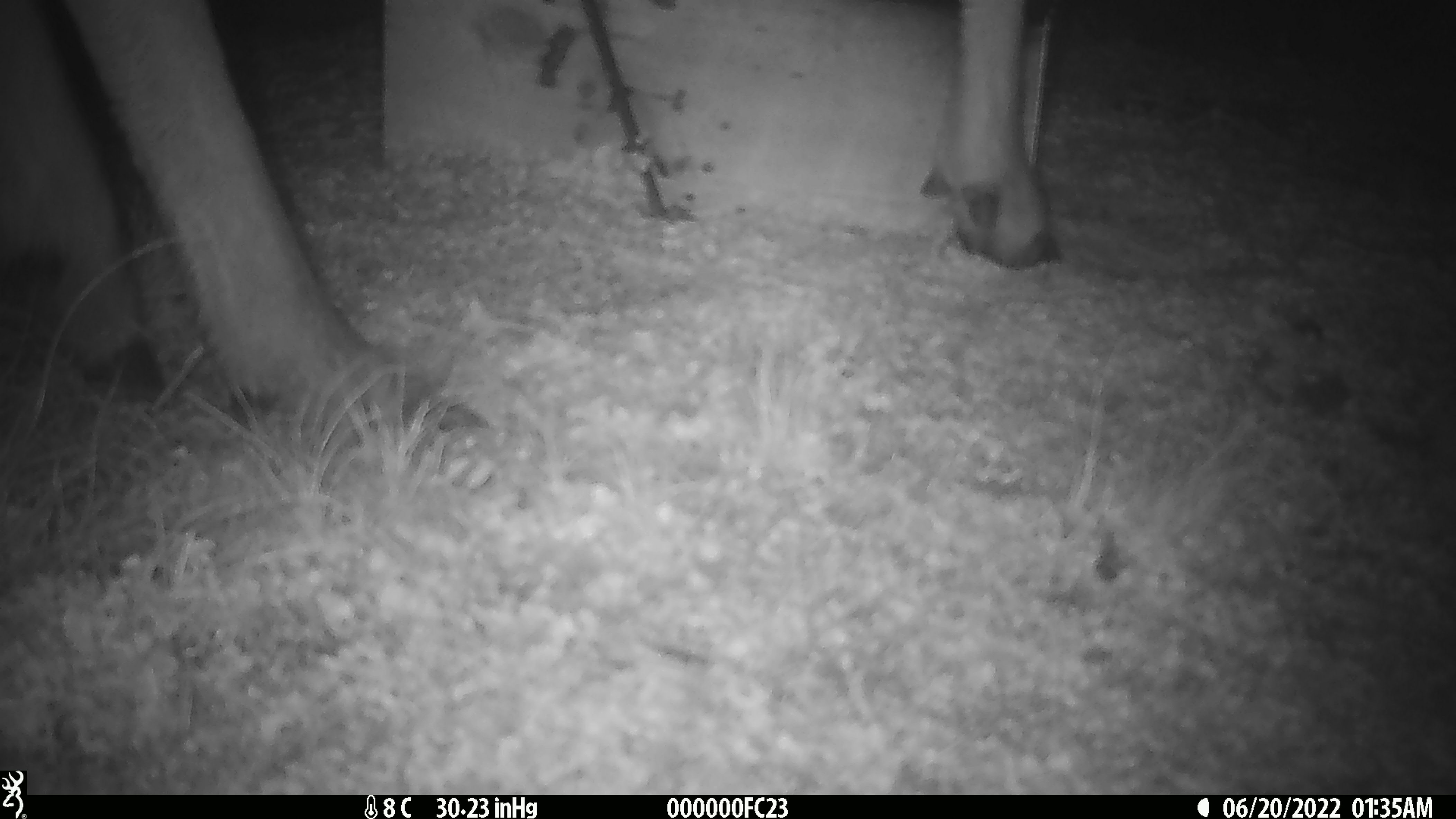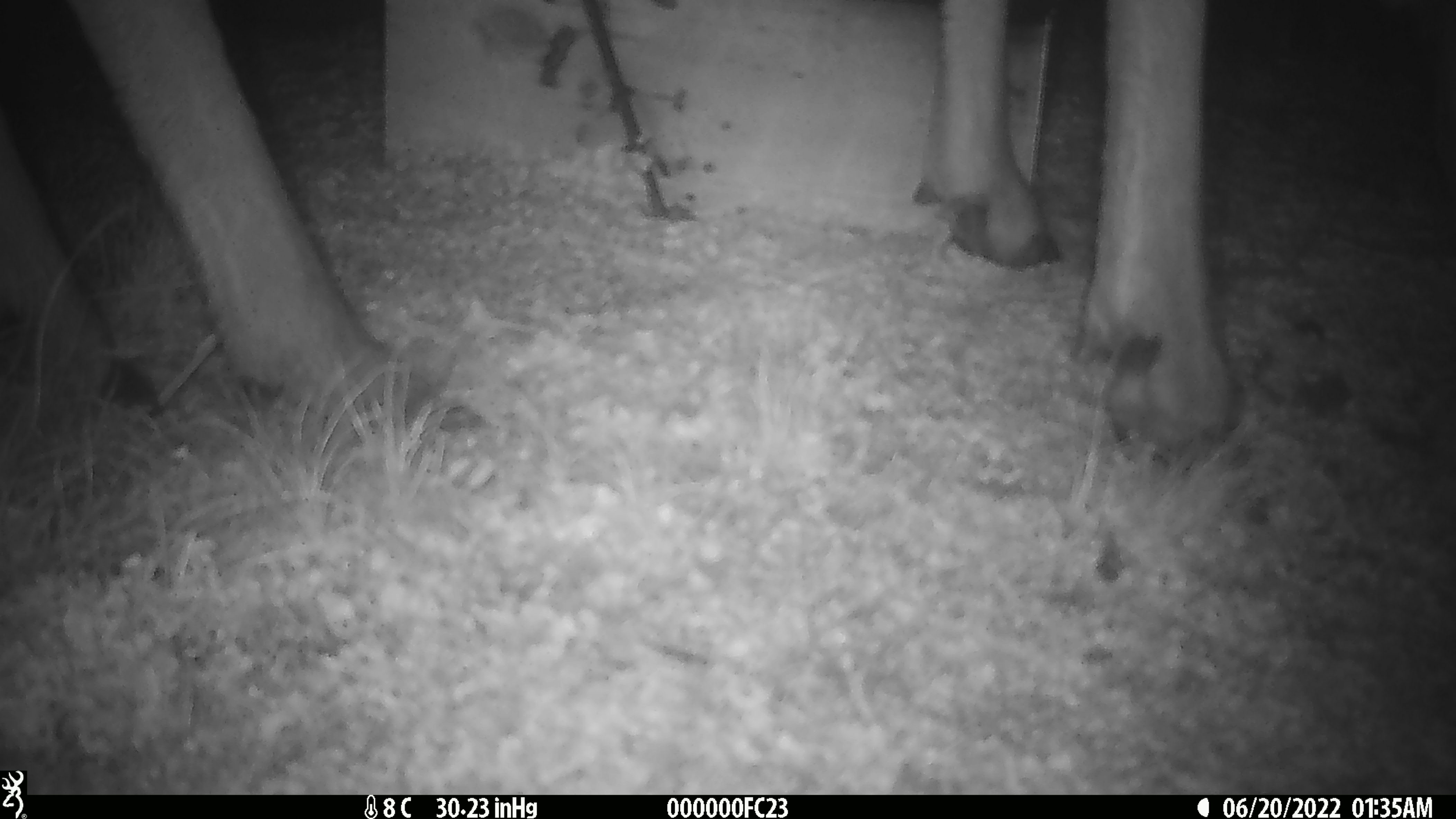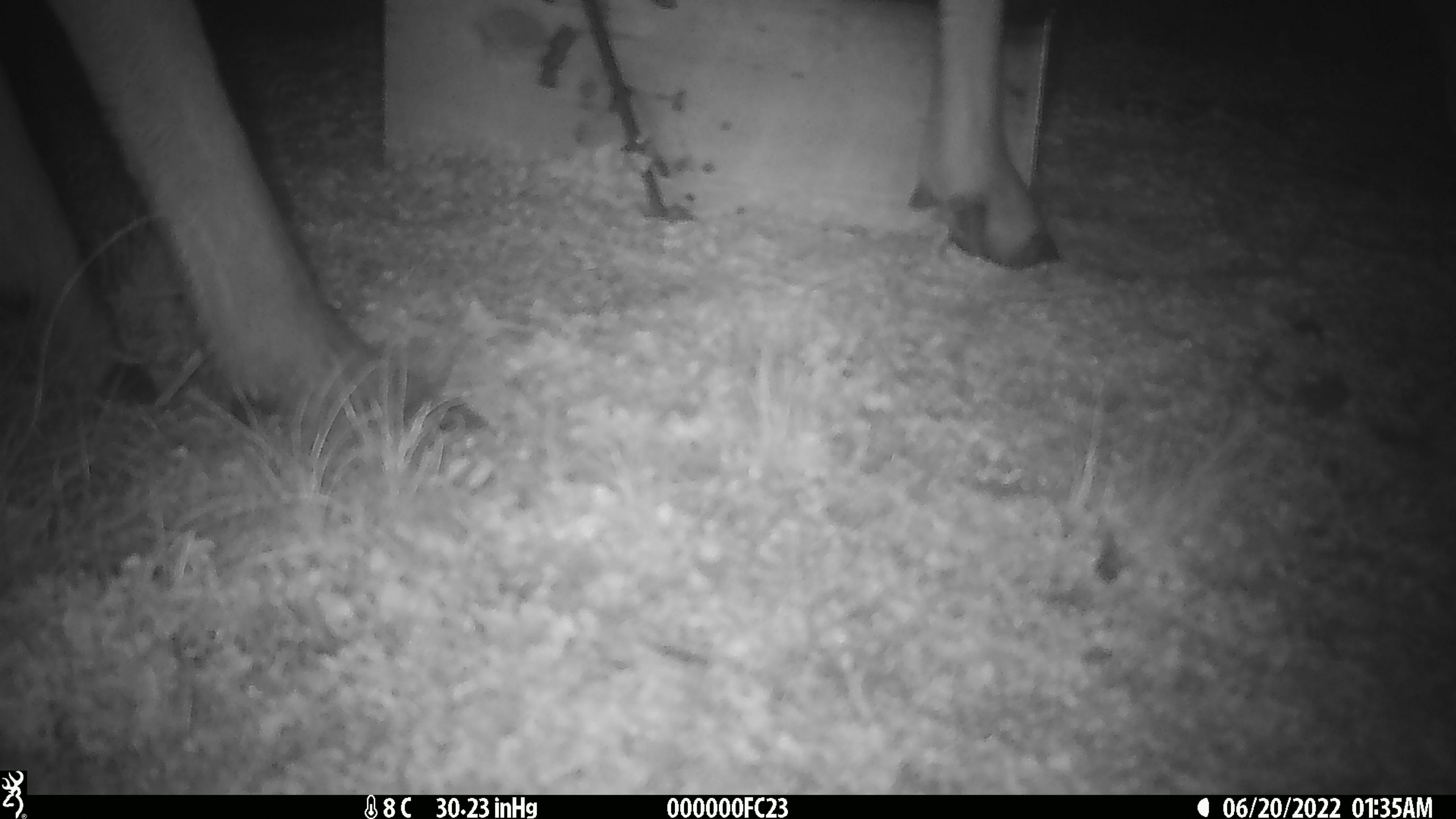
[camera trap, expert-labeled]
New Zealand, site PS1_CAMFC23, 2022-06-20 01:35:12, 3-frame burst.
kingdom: Animalia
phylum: Chordata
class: Mammalia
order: Artiodactyla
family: Cervidae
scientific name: Cervidae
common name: deer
Deer (Cervidae).